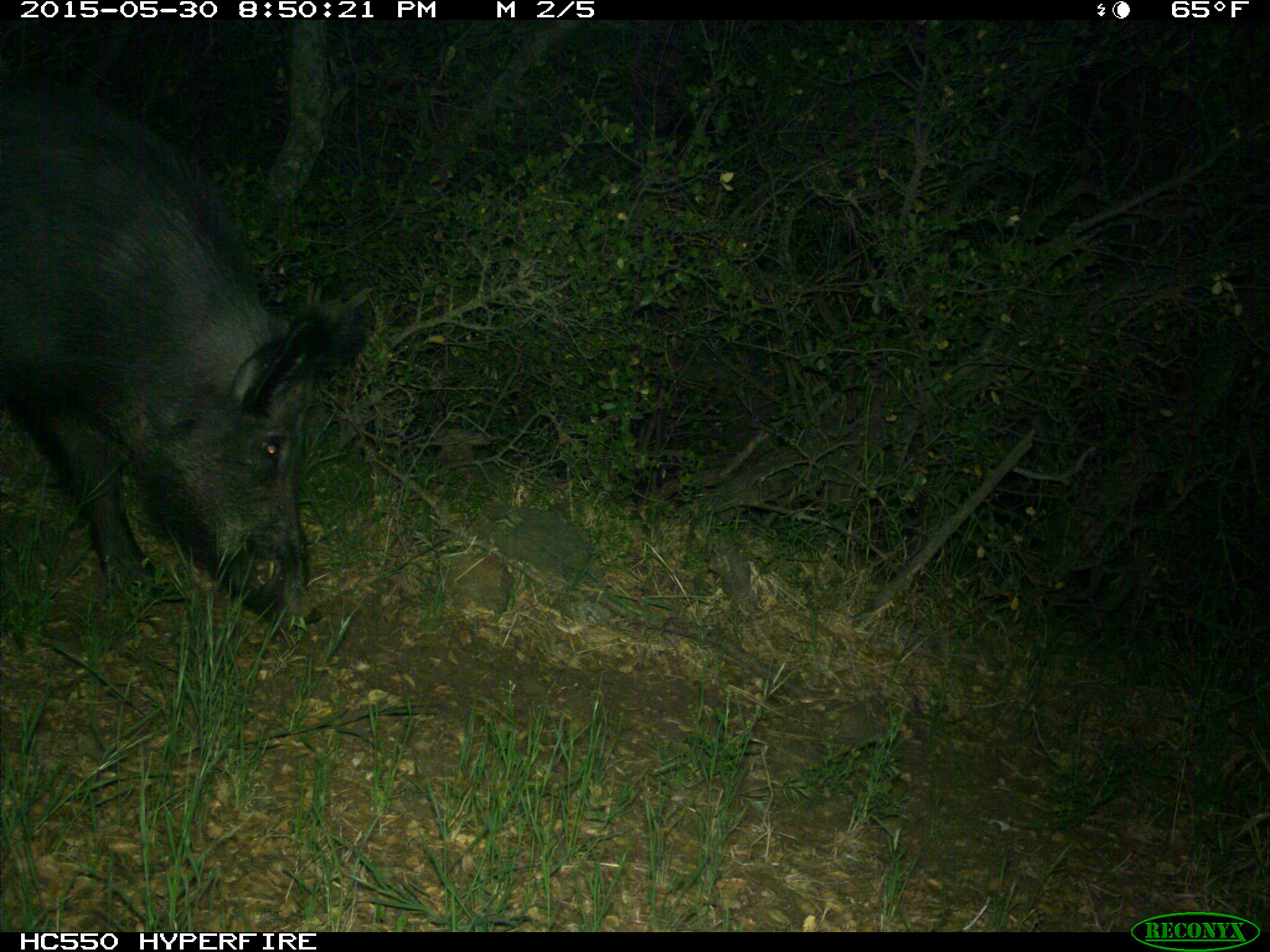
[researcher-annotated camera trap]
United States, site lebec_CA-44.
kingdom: Animalia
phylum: Chordata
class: Mammalia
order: Artiodactyla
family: Suidae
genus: Sus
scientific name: Sus scrofa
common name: wild boar